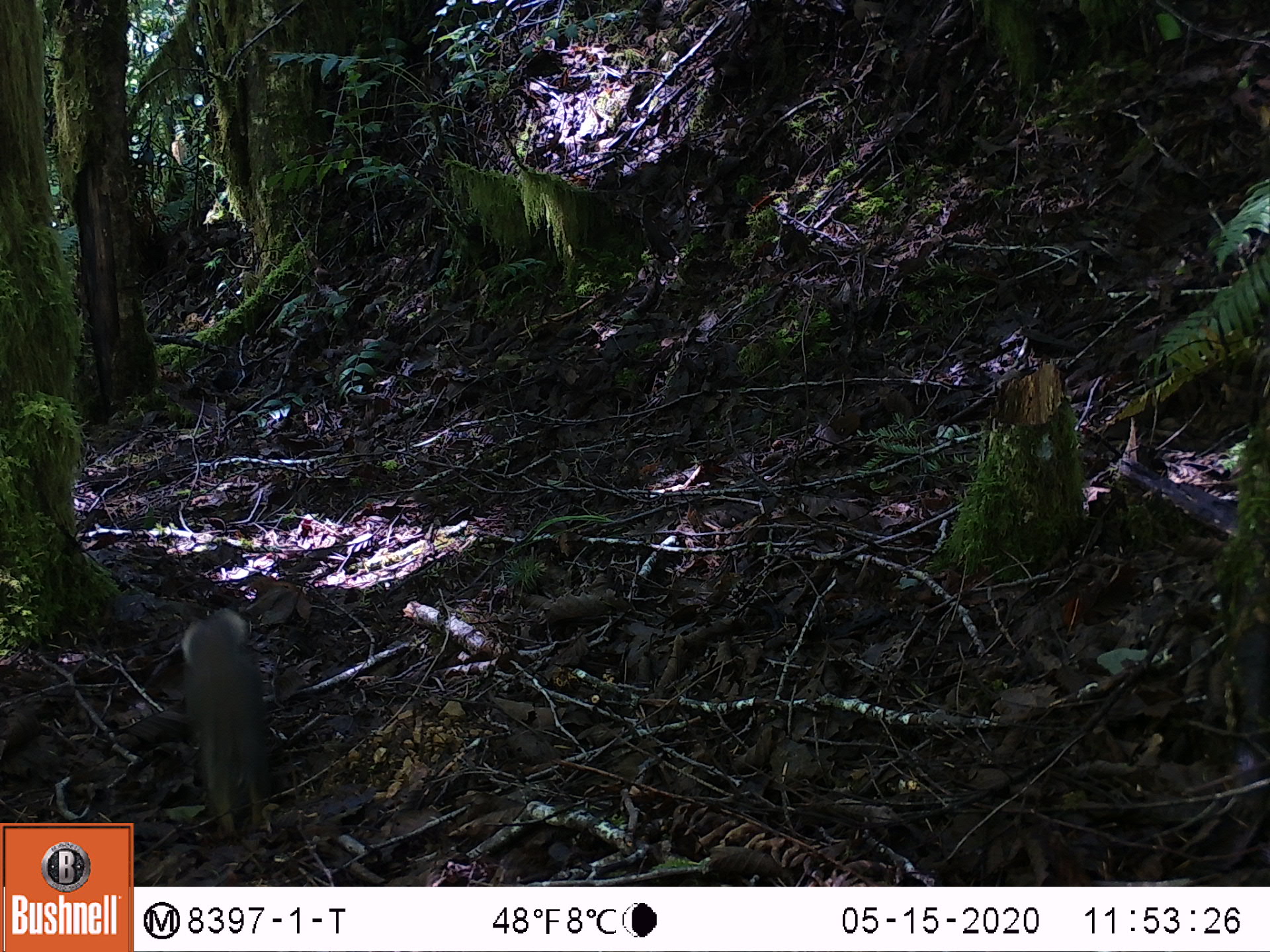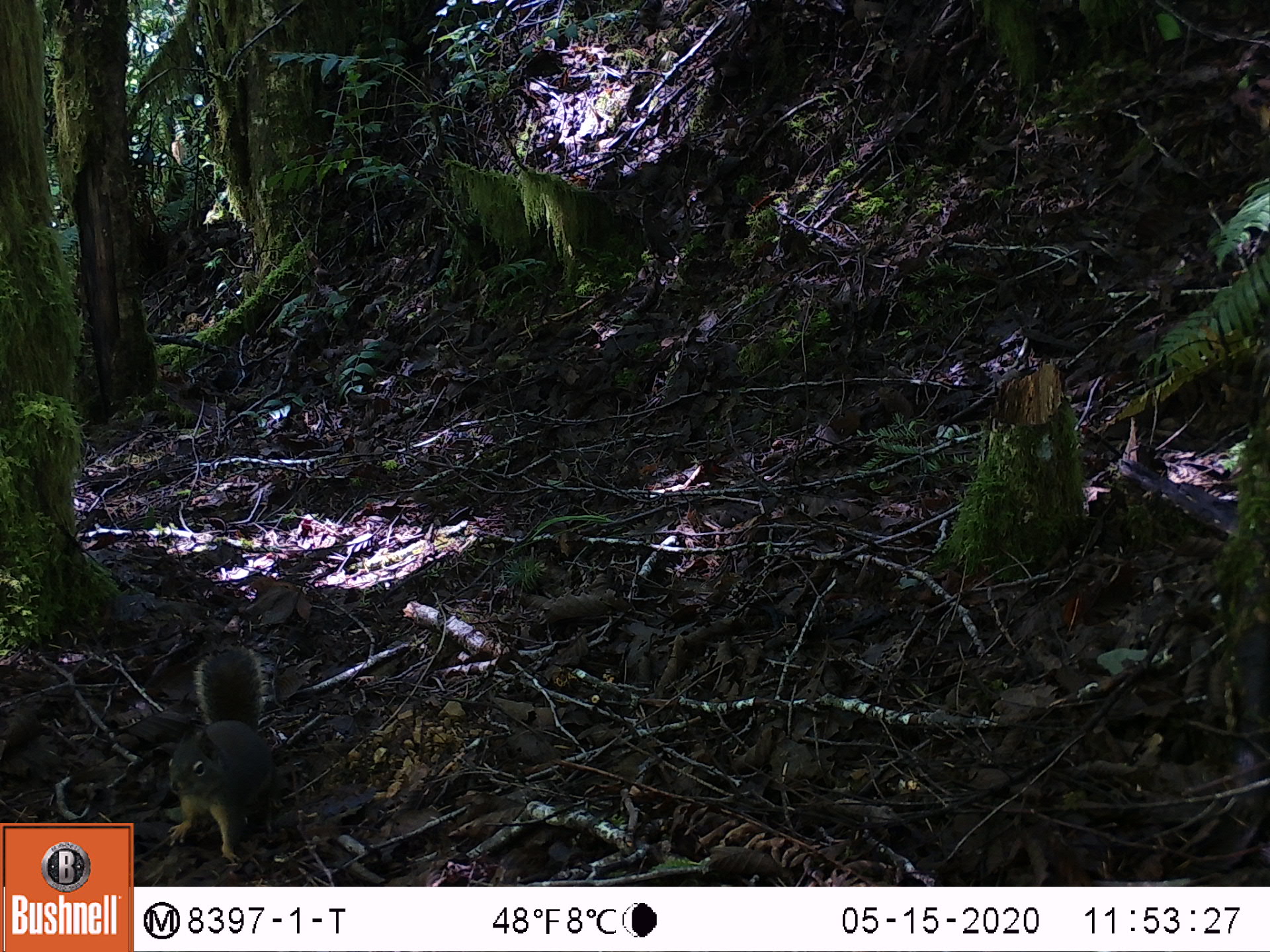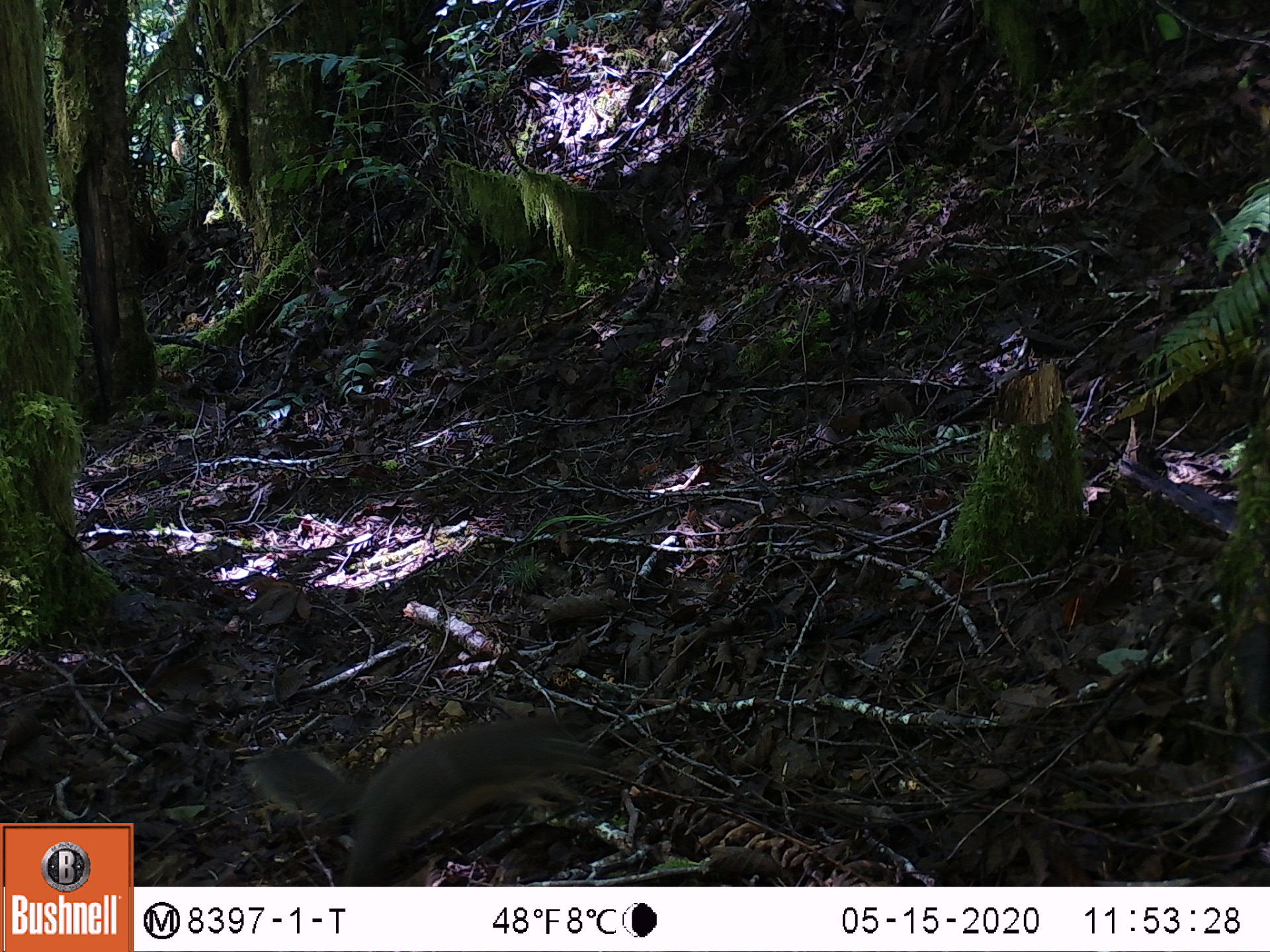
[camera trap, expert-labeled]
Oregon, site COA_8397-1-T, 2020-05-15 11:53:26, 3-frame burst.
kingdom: Animalia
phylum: Chordata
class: Mammalia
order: Rodentia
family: Sciuridae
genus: Tamiasciurus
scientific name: Tamiasciurus douglasii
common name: douglas squirrel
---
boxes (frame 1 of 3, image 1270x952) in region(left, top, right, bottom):
douglas squirrel: region(173, 607, 283, 836)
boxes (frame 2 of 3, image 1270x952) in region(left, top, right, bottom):
douglas squirrel: region(164, 661, 277, 860)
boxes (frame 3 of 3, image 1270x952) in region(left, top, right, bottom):
douglas squirrel: region(237, 706, 603, 873)